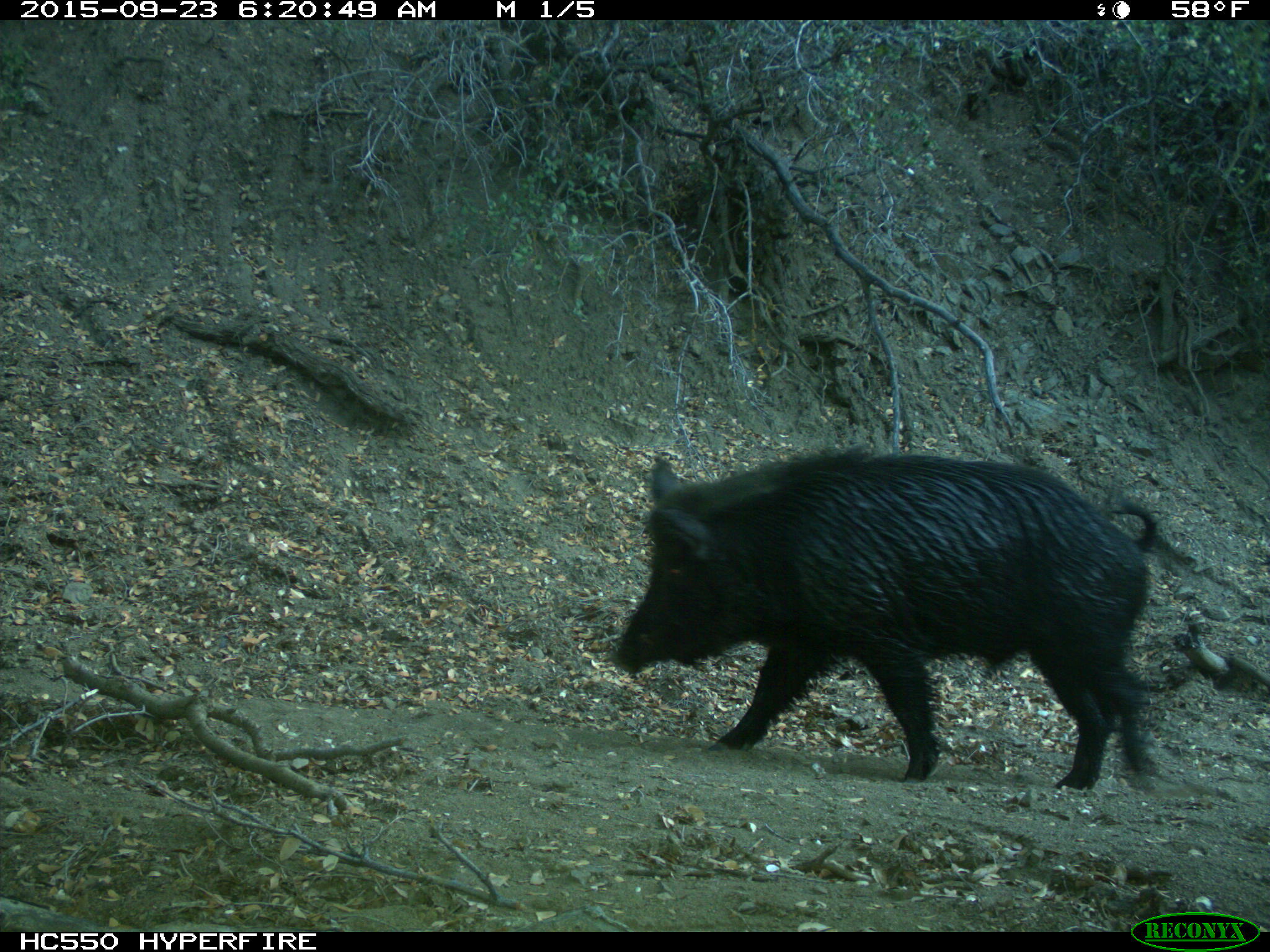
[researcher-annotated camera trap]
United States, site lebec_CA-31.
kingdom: Animalia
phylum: Chordata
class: Mammalia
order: Artiodactyla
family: Suidae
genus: Sus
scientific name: Sus scrofa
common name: wild boar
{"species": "Sus scrofa (wild boar)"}